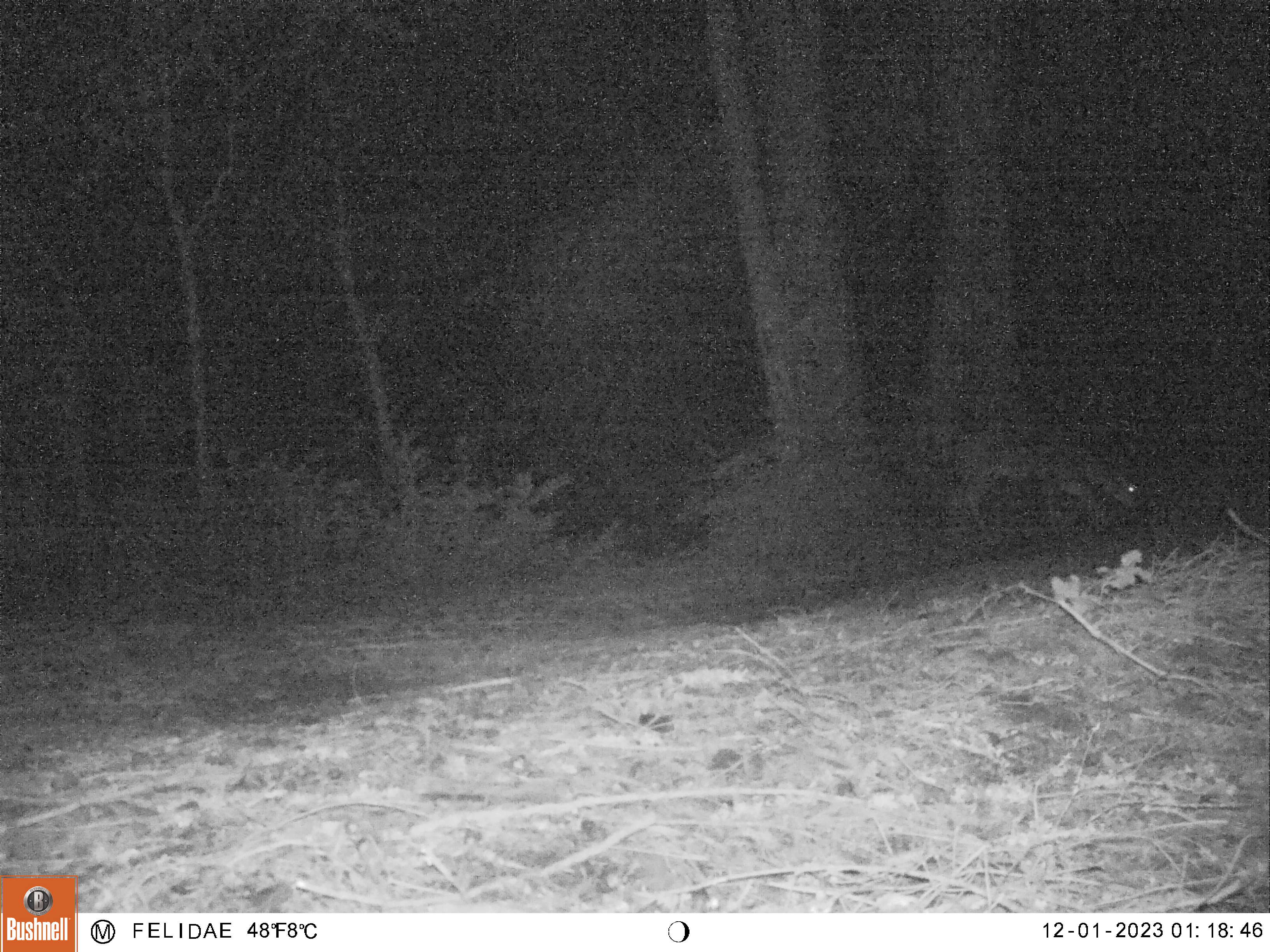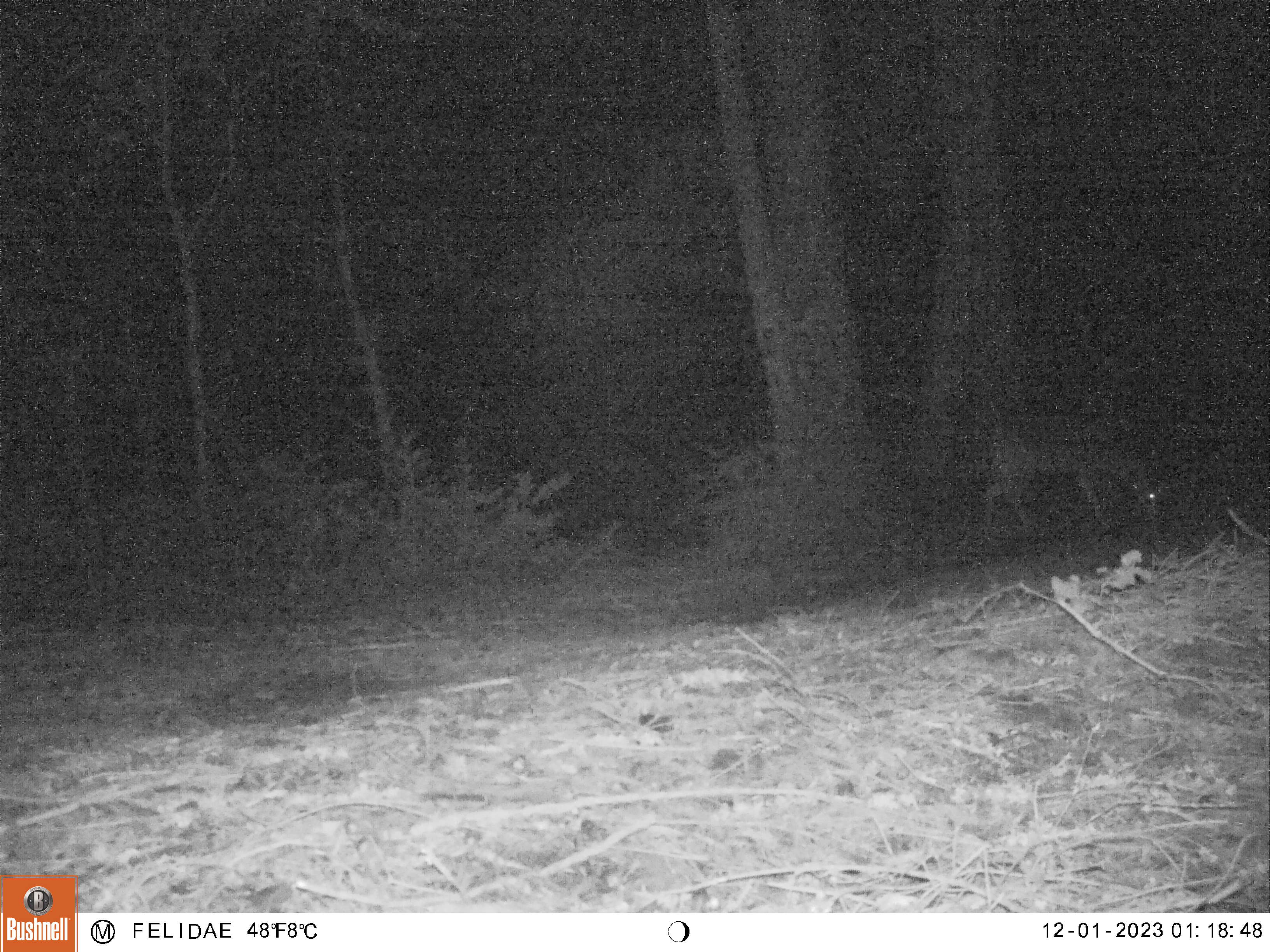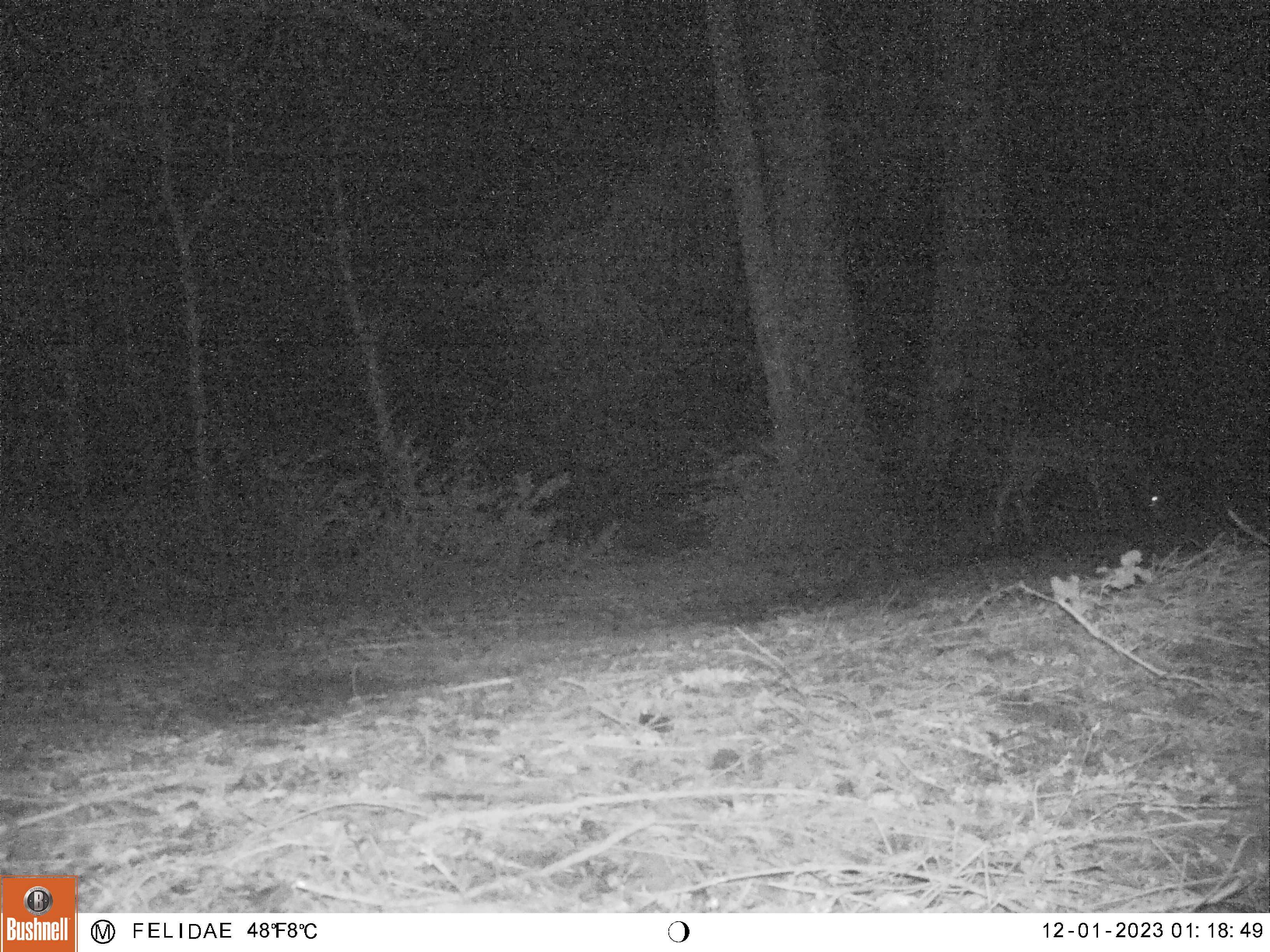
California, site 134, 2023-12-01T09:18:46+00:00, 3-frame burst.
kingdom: Animalia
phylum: Chordata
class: Mammalia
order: Artiodactyla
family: Cervidae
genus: Odocoileus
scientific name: Odocoileus hemionus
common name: mule deer